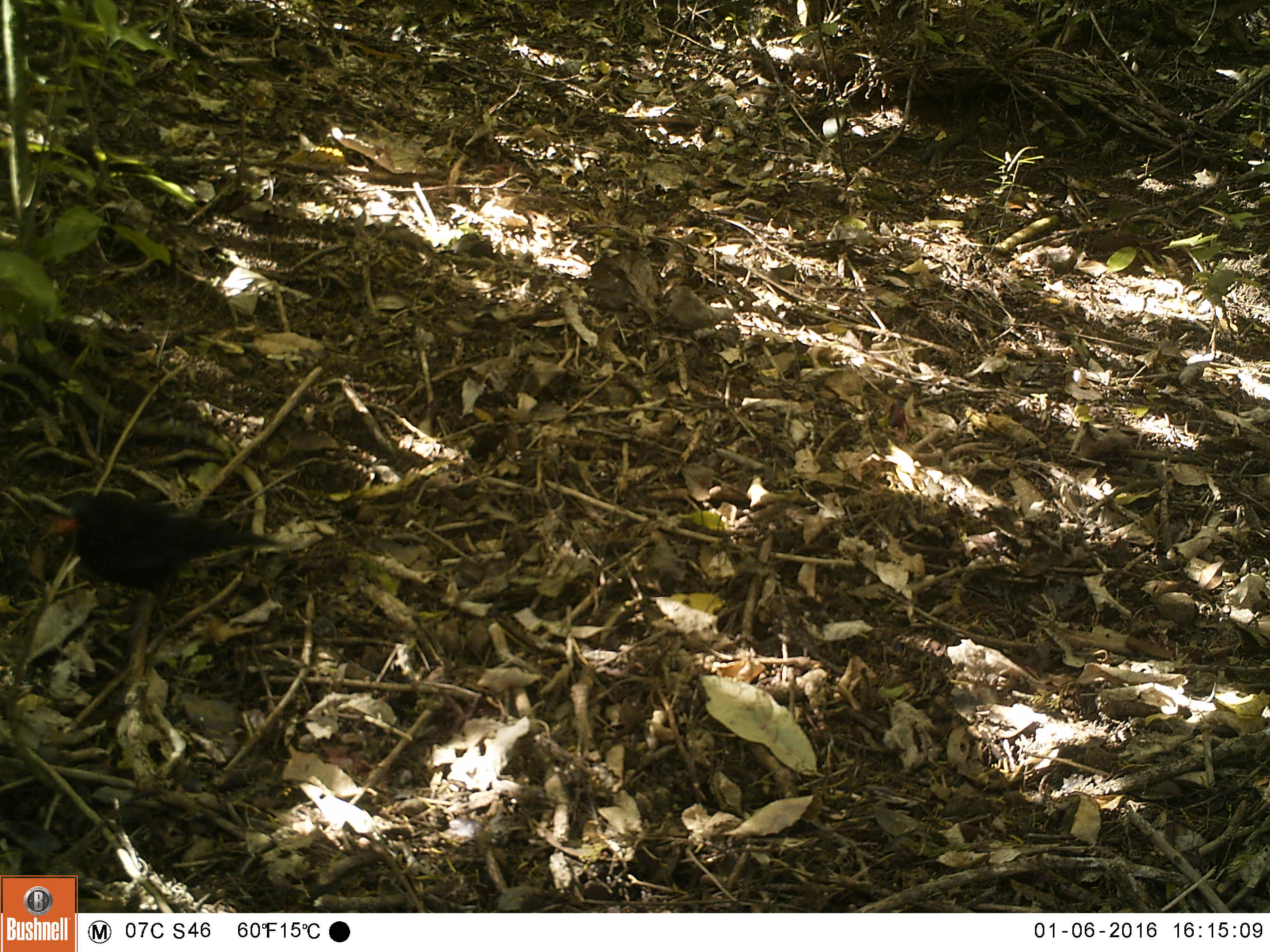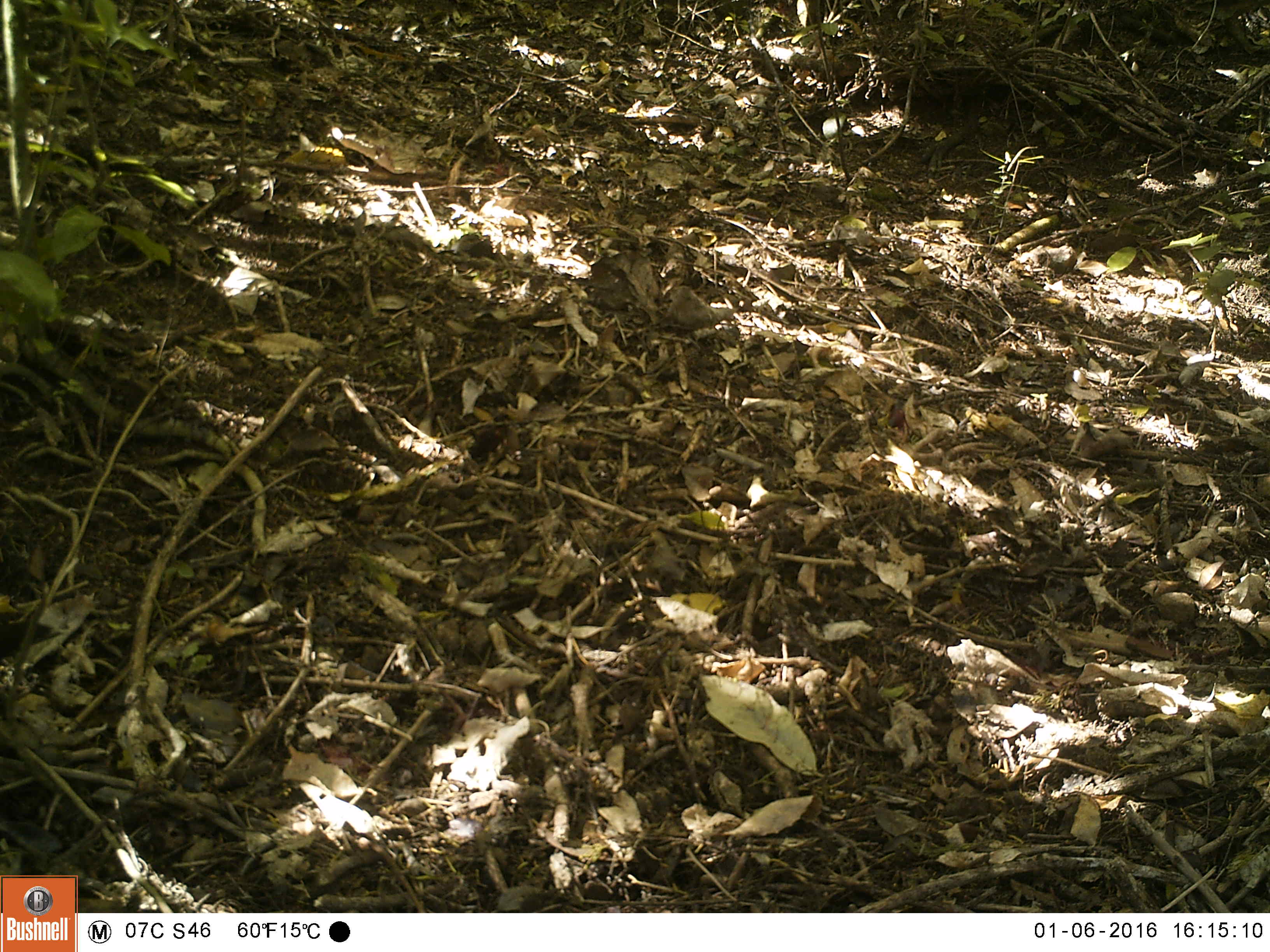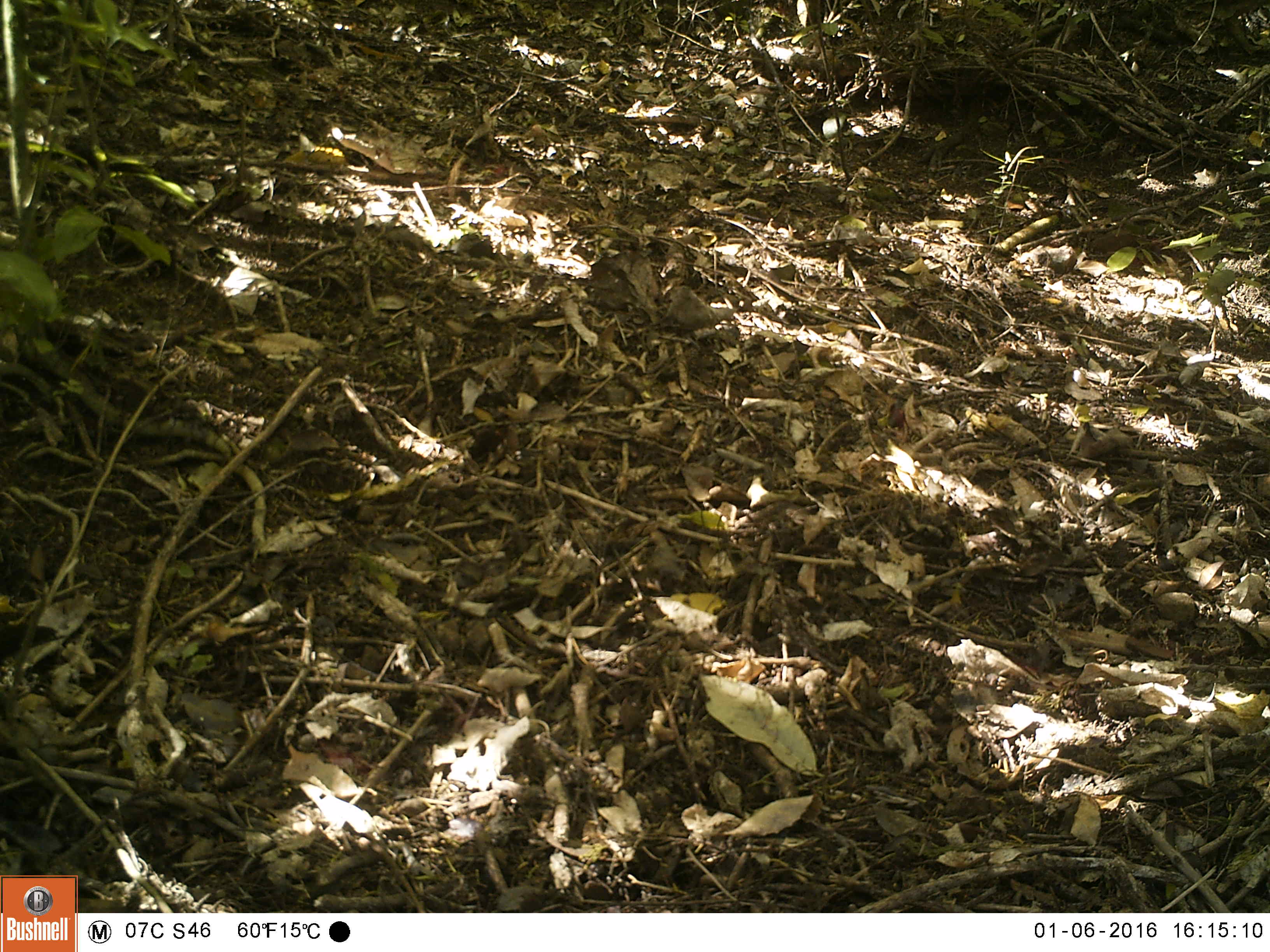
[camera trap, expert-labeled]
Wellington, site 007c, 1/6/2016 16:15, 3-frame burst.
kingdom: Animalia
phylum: Chordata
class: Aves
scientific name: Aves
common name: bird